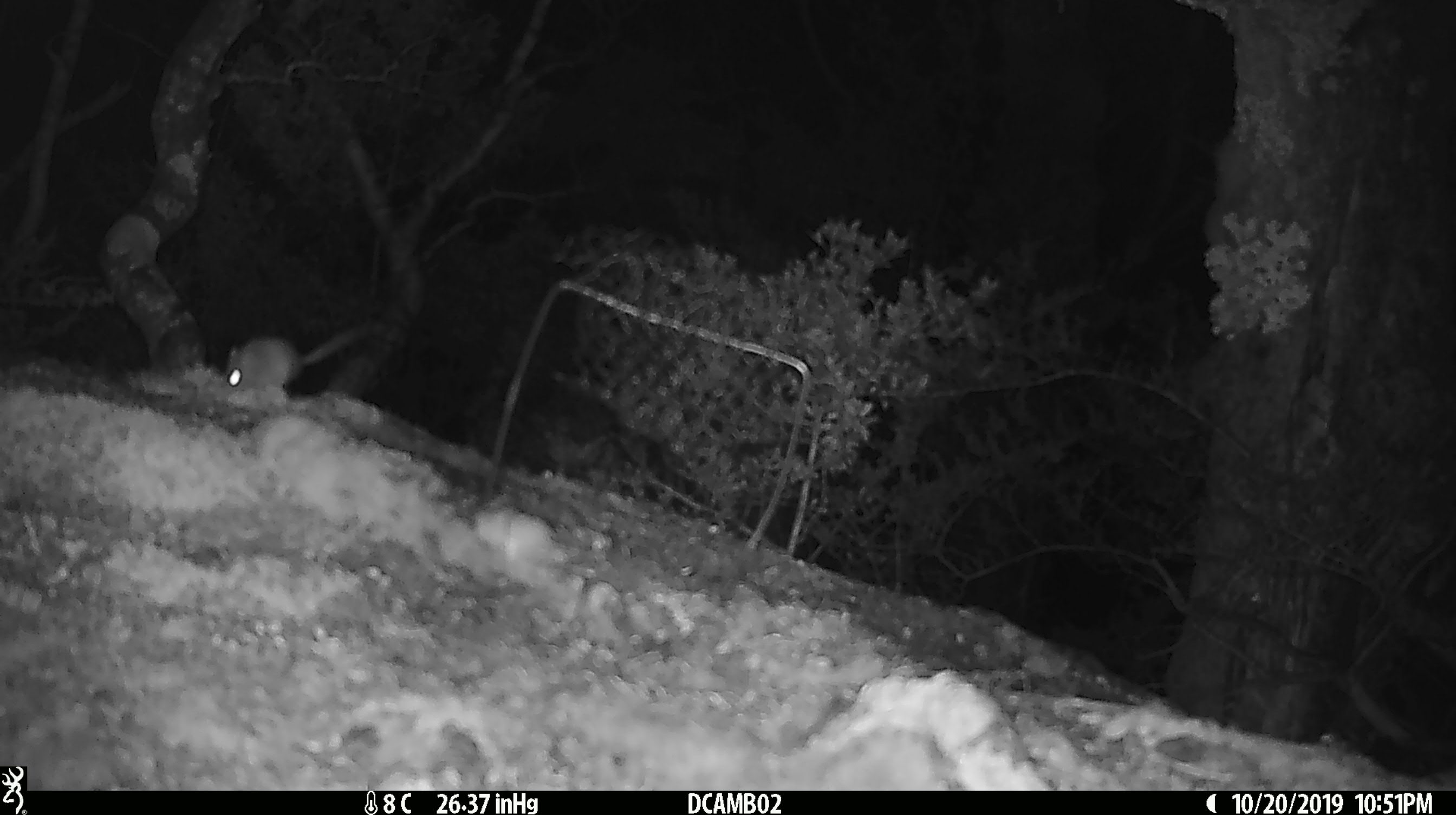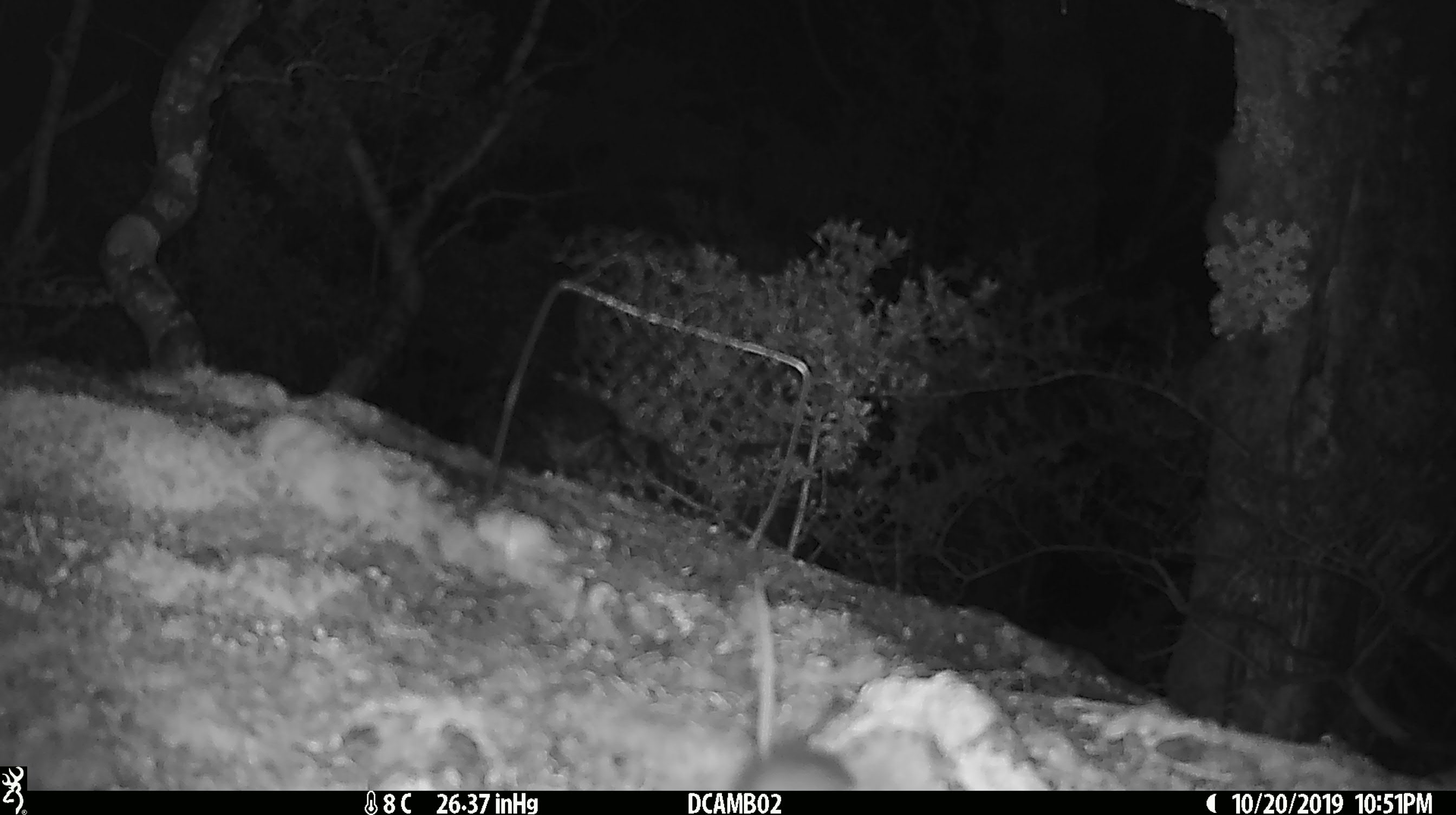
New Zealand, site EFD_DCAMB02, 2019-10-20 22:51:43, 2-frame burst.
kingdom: Animalia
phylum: Chordata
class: Mammalia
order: Rodentia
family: Muridae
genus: Mus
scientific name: Mus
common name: mouse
Mouse (Mus).